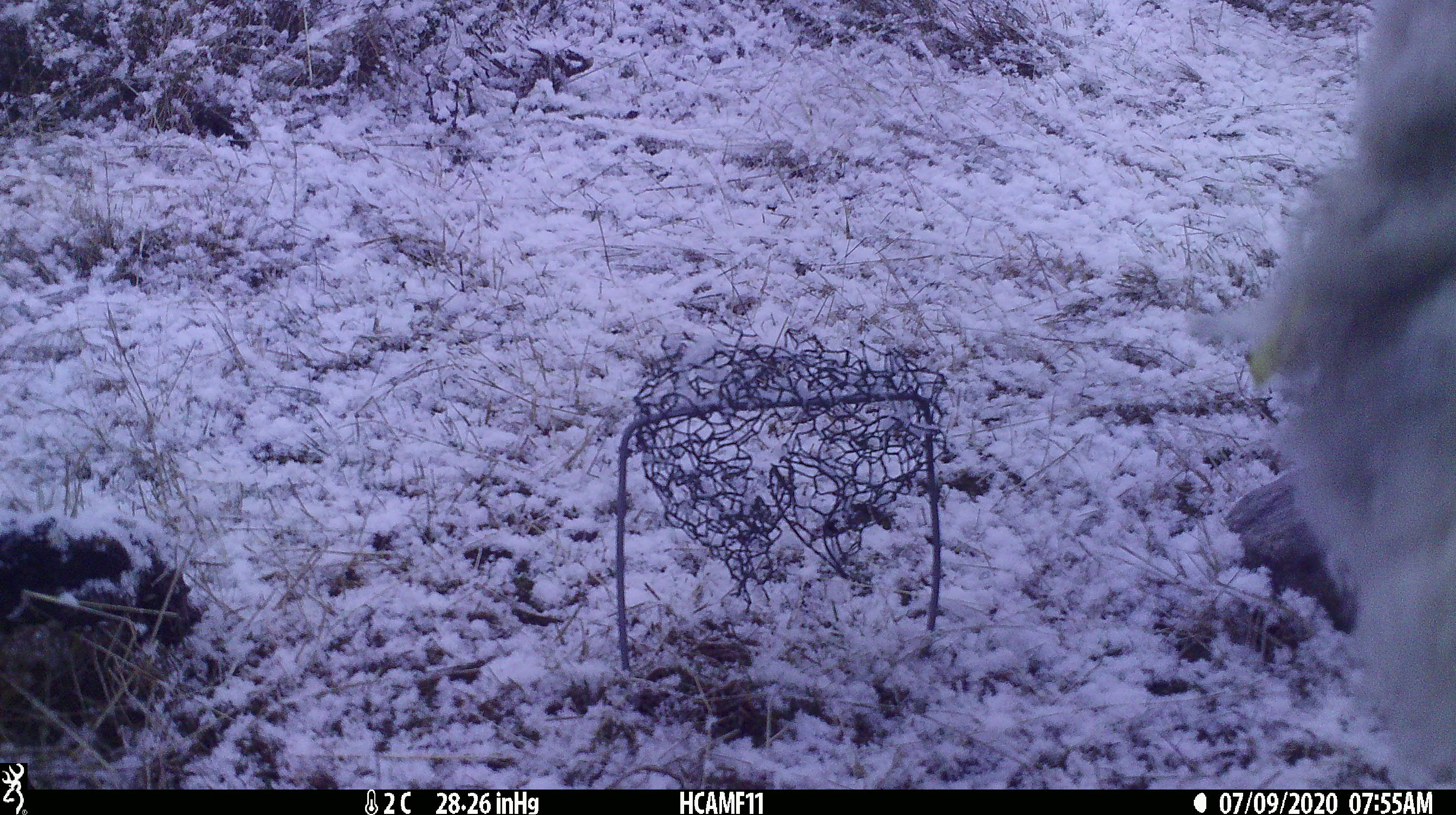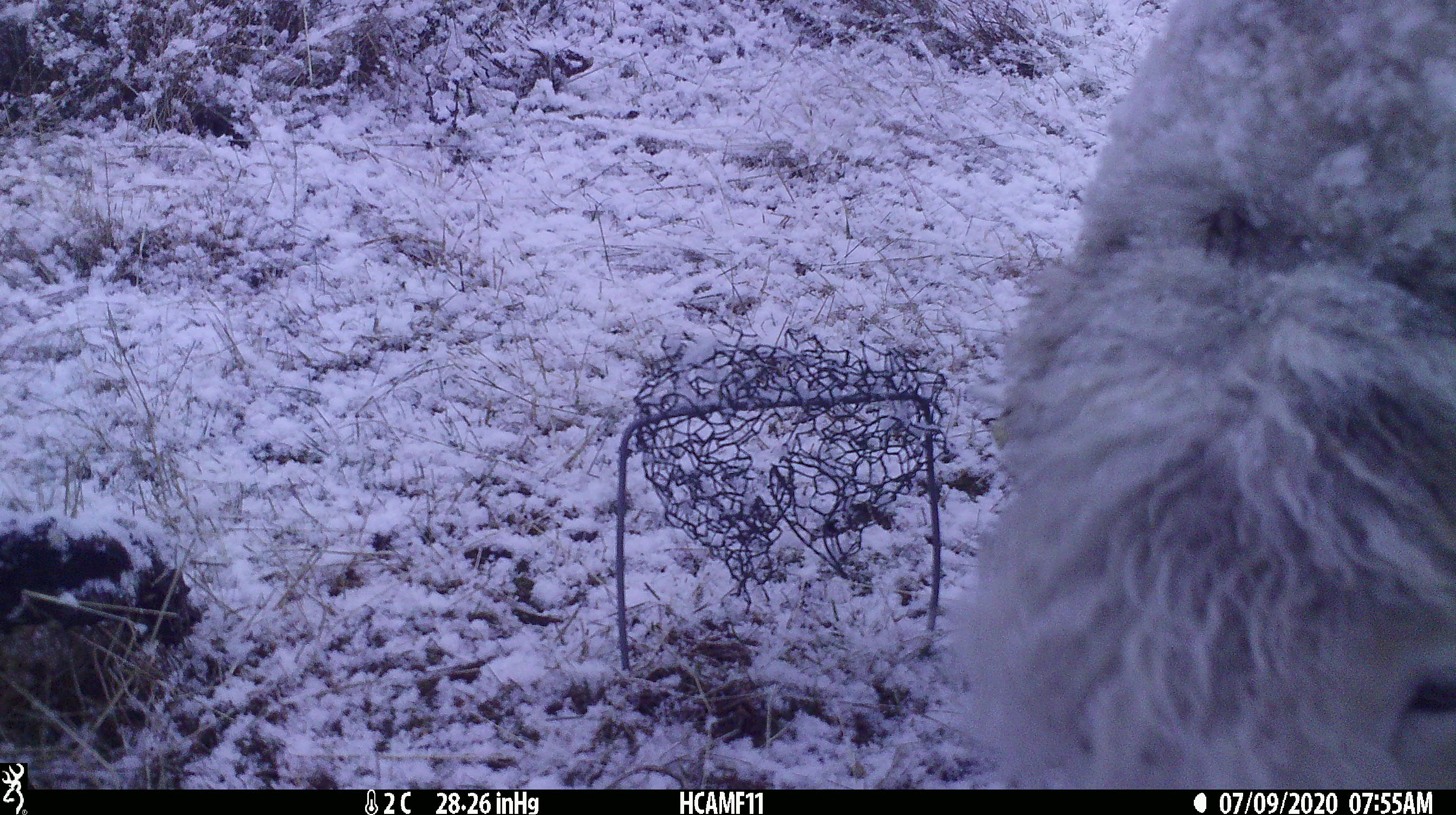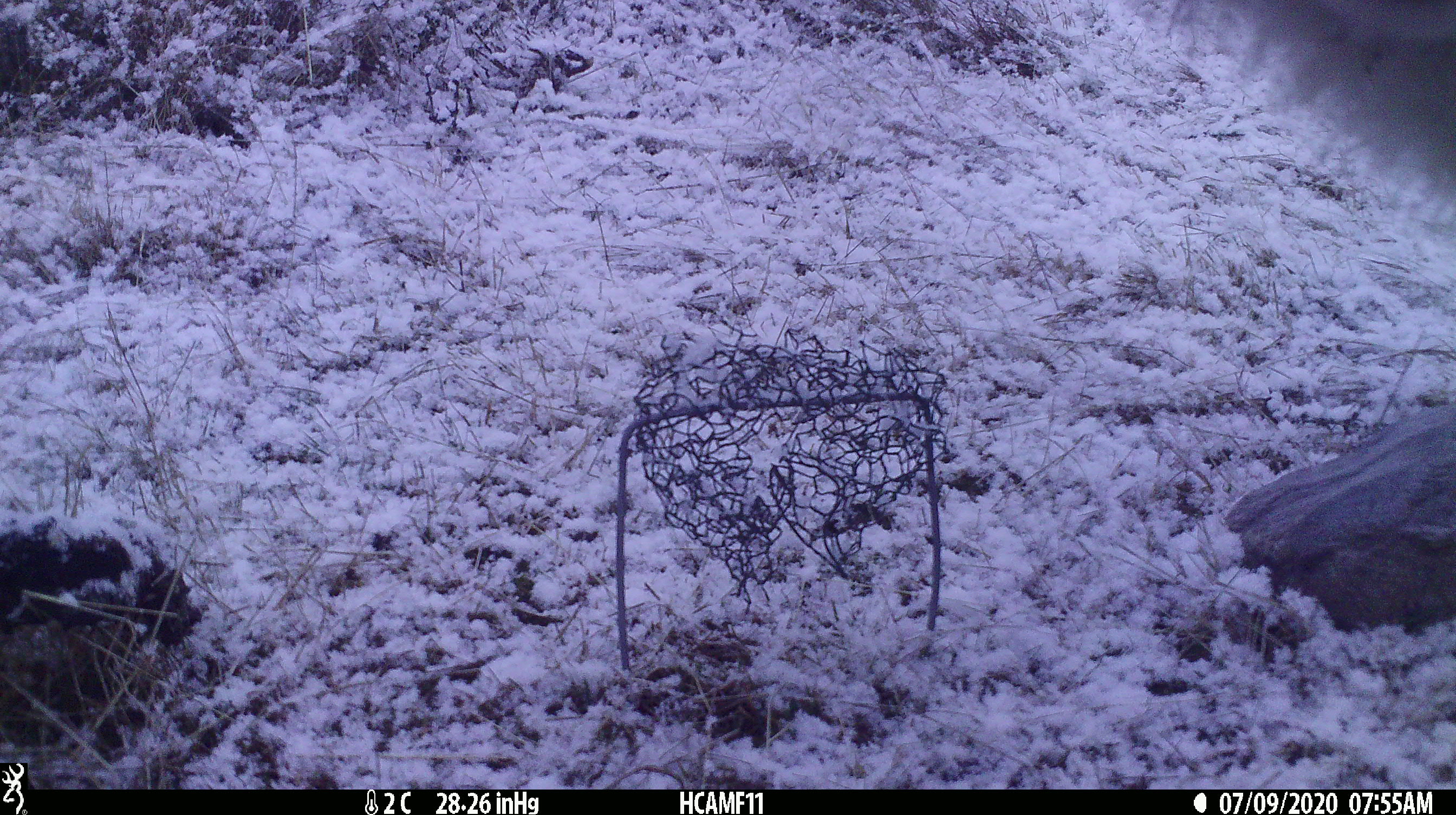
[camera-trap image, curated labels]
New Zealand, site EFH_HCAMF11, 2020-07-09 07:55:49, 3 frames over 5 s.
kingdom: Animalia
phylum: Chordata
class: Mammalia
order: Artiodactyla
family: Bovidae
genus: Ovis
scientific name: Ovis aries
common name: domestic sheep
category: sheep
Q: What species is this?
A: Sheep (domestic sheep) (Ovis aries).